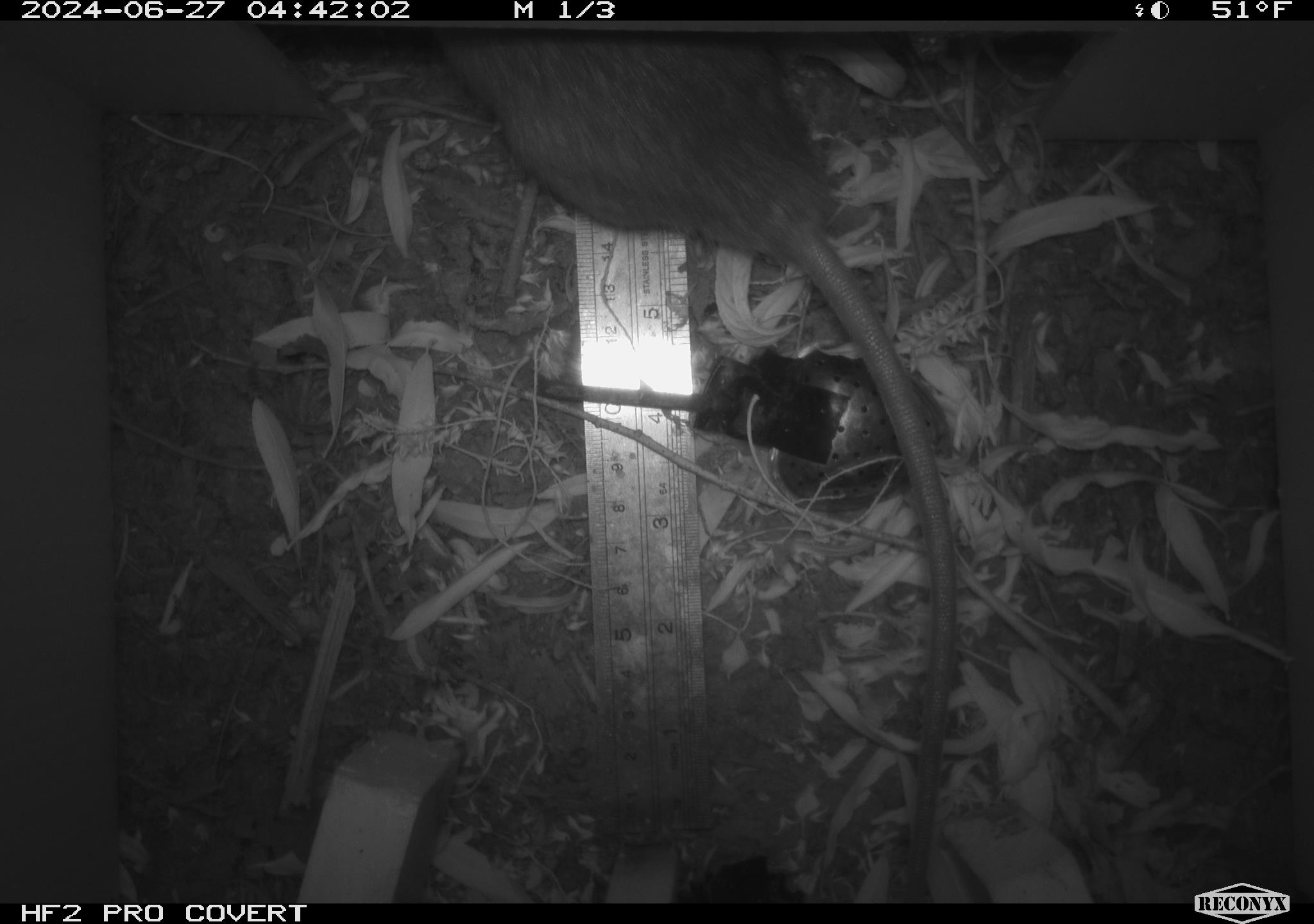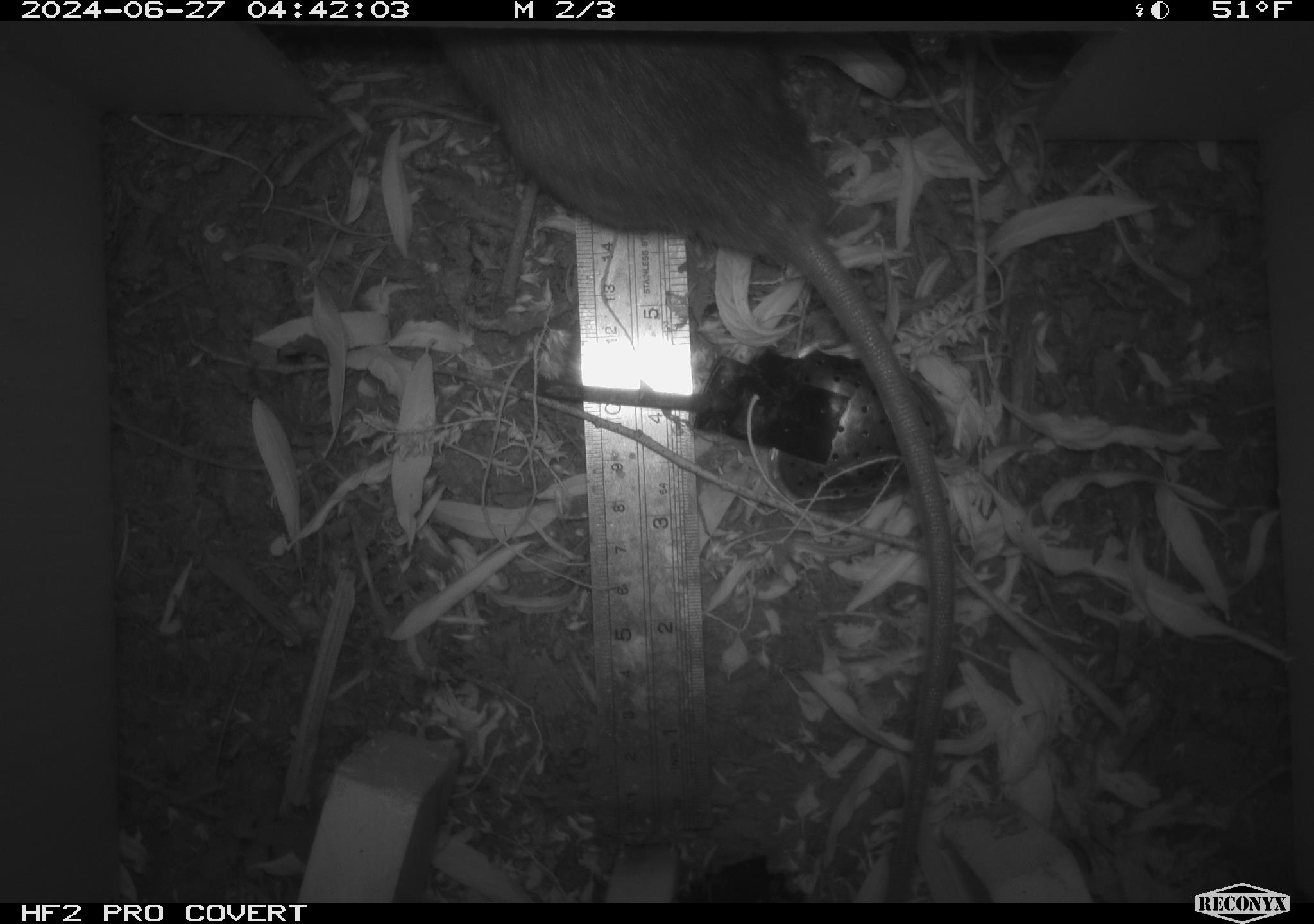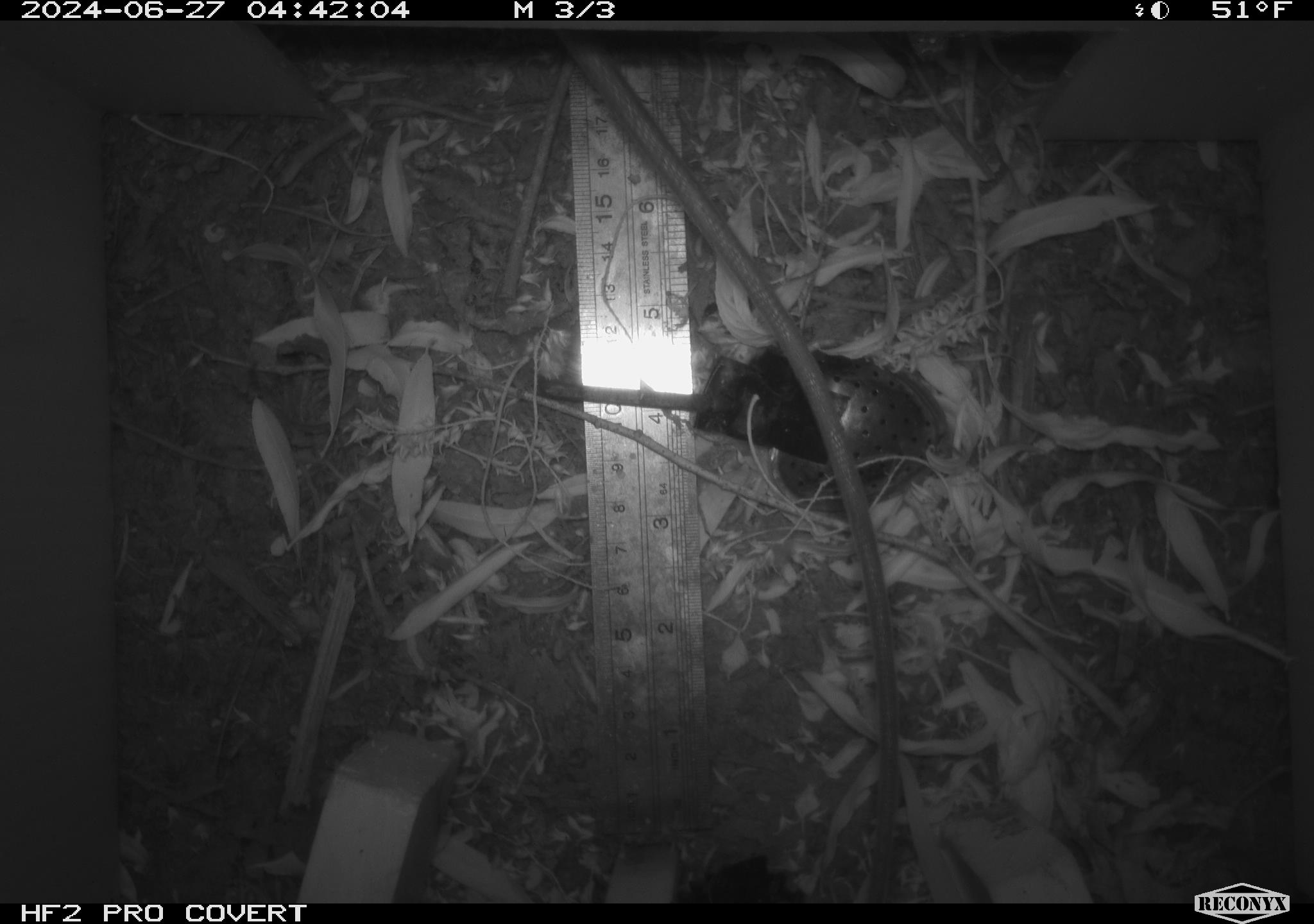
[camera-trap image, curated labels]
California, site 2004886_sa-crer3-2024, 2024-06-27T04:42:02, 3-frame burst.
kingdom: Animalia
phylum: Chordata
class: Mammalia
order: Rodentia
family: Muridae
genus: Rattus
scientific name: Rattus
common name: rat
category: rattus species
Rattus species (rat) (Rattus).